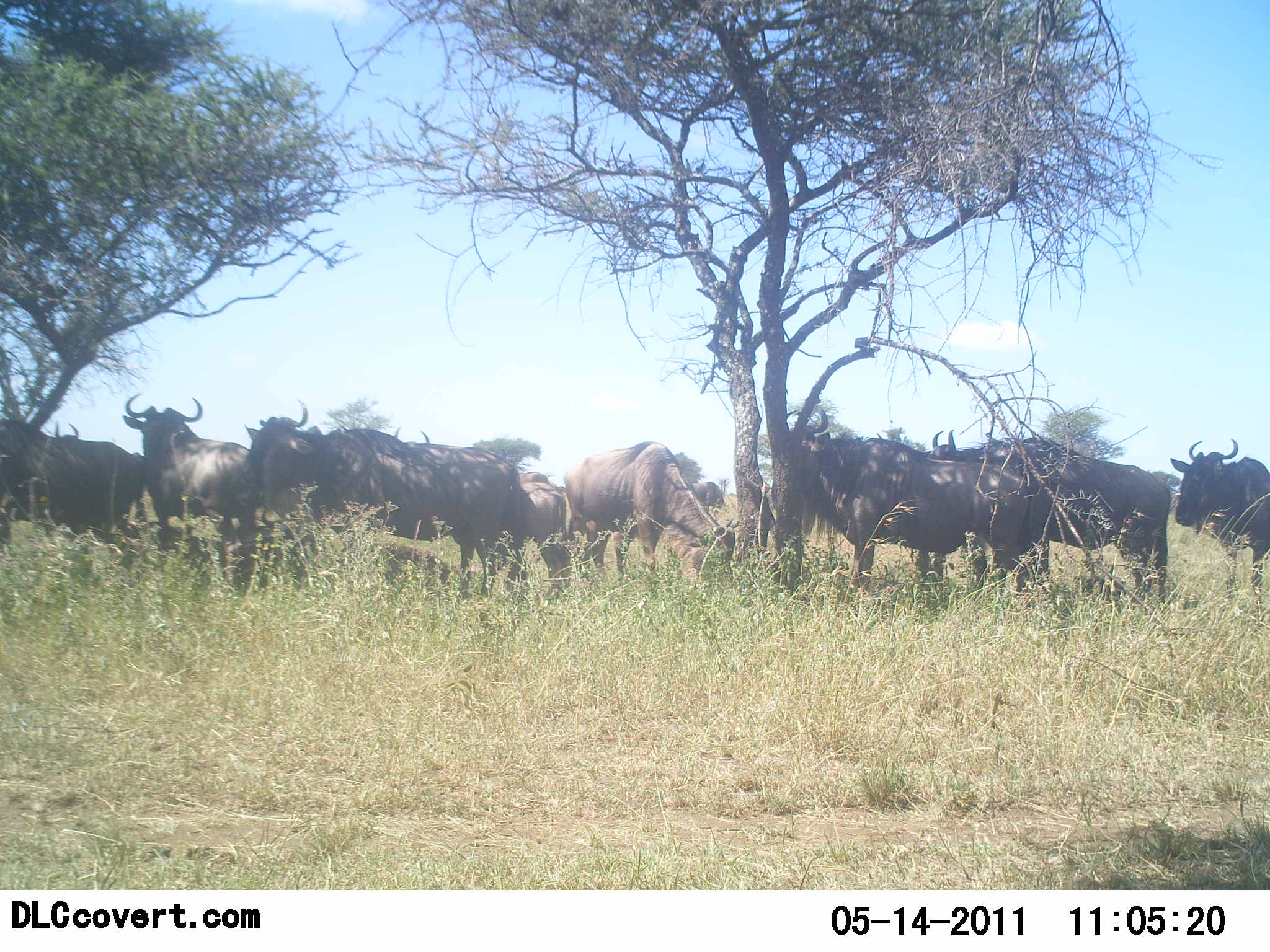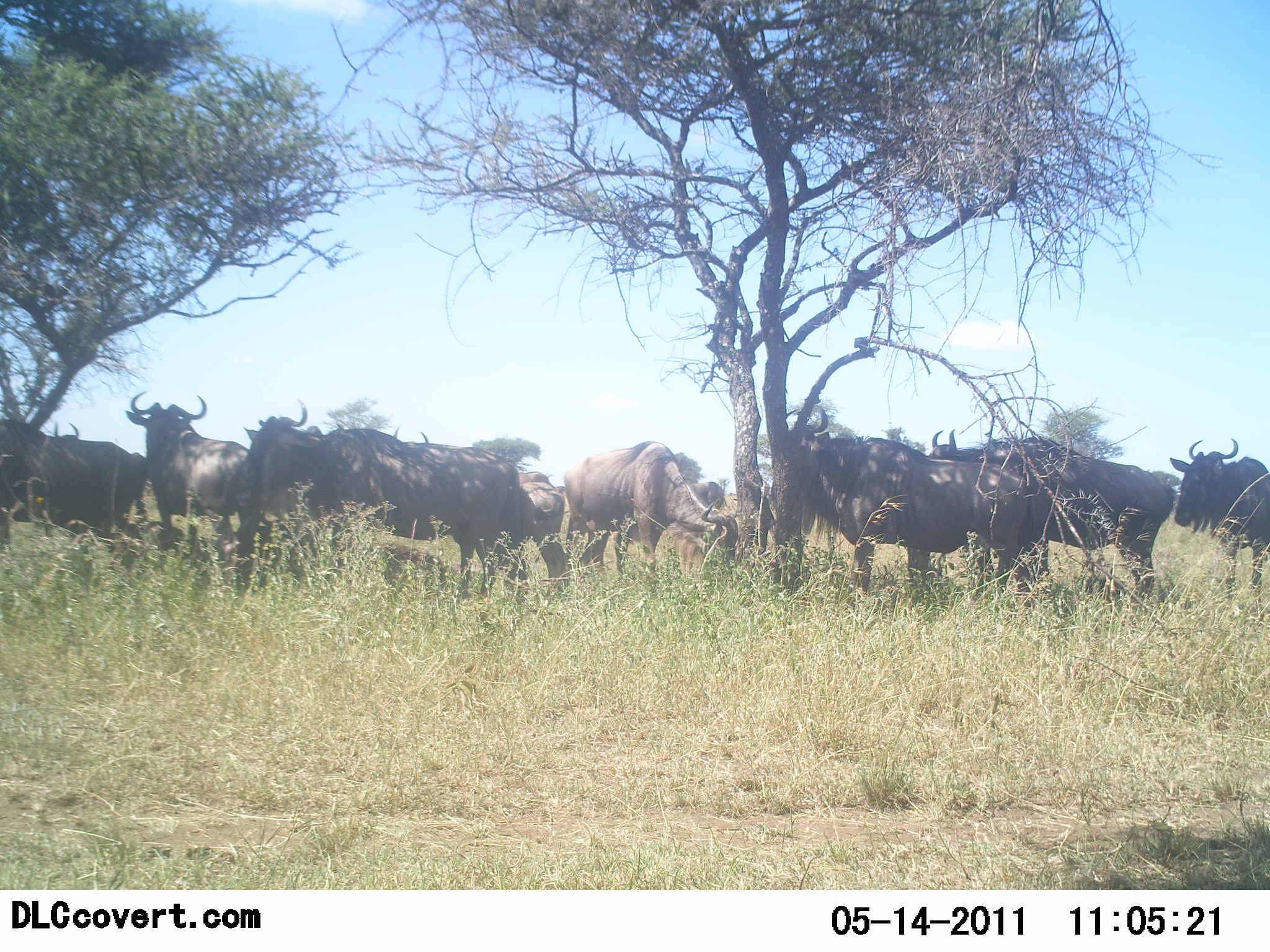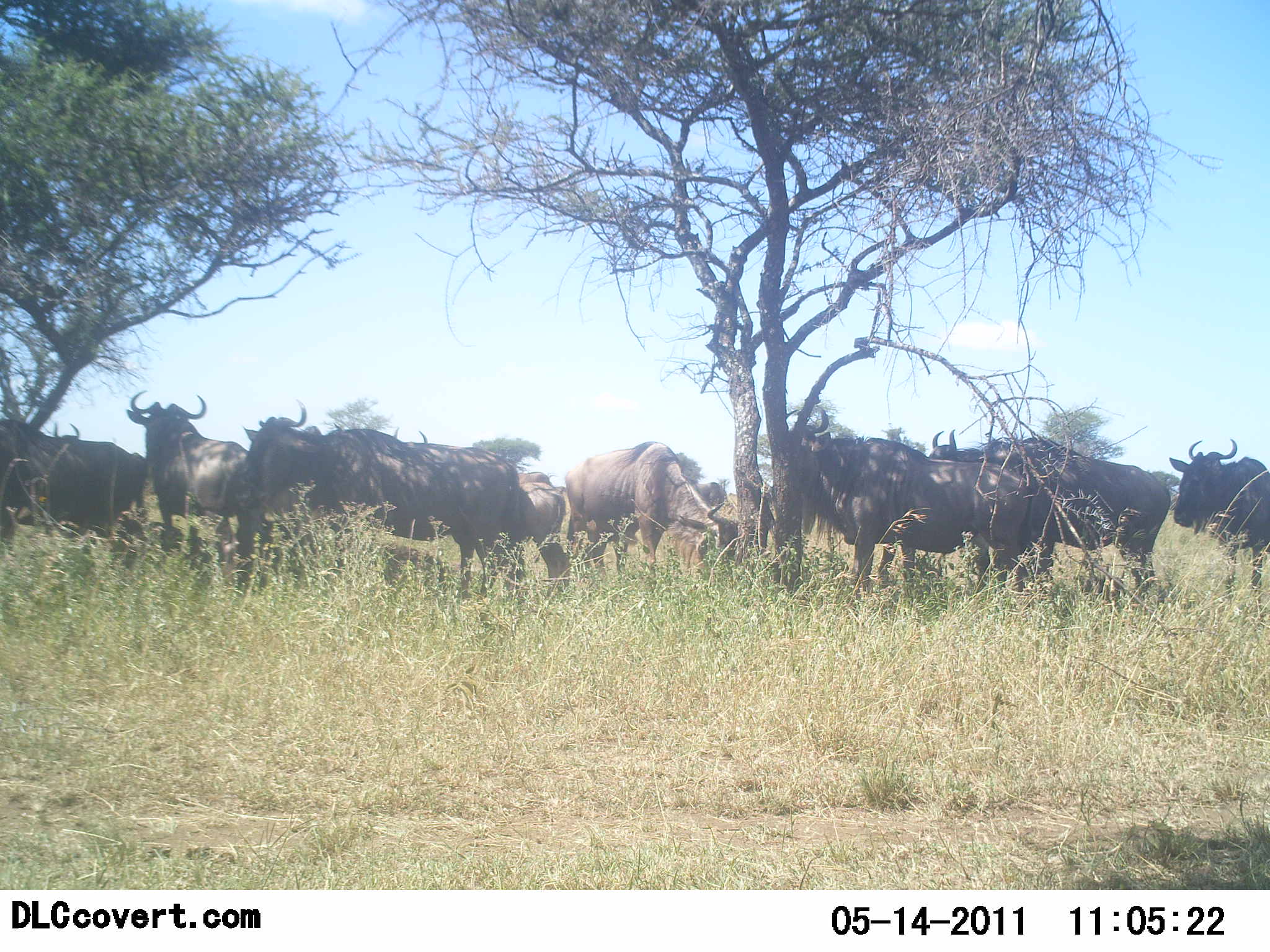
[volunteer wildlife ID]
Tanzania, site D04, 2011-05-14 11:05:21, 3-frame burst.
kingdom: Animalia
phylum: Chordata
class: Mammalia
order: Artiodactyla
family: Bovidae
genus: Connochaetes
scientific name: Connochaetes taurinus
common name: blue wildebeest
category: wildebeest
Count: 9.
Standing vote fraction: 92%.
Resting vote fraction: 0%.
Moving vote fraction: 8%.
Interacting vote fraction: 0%.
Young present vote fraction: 0%.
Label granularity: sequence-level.